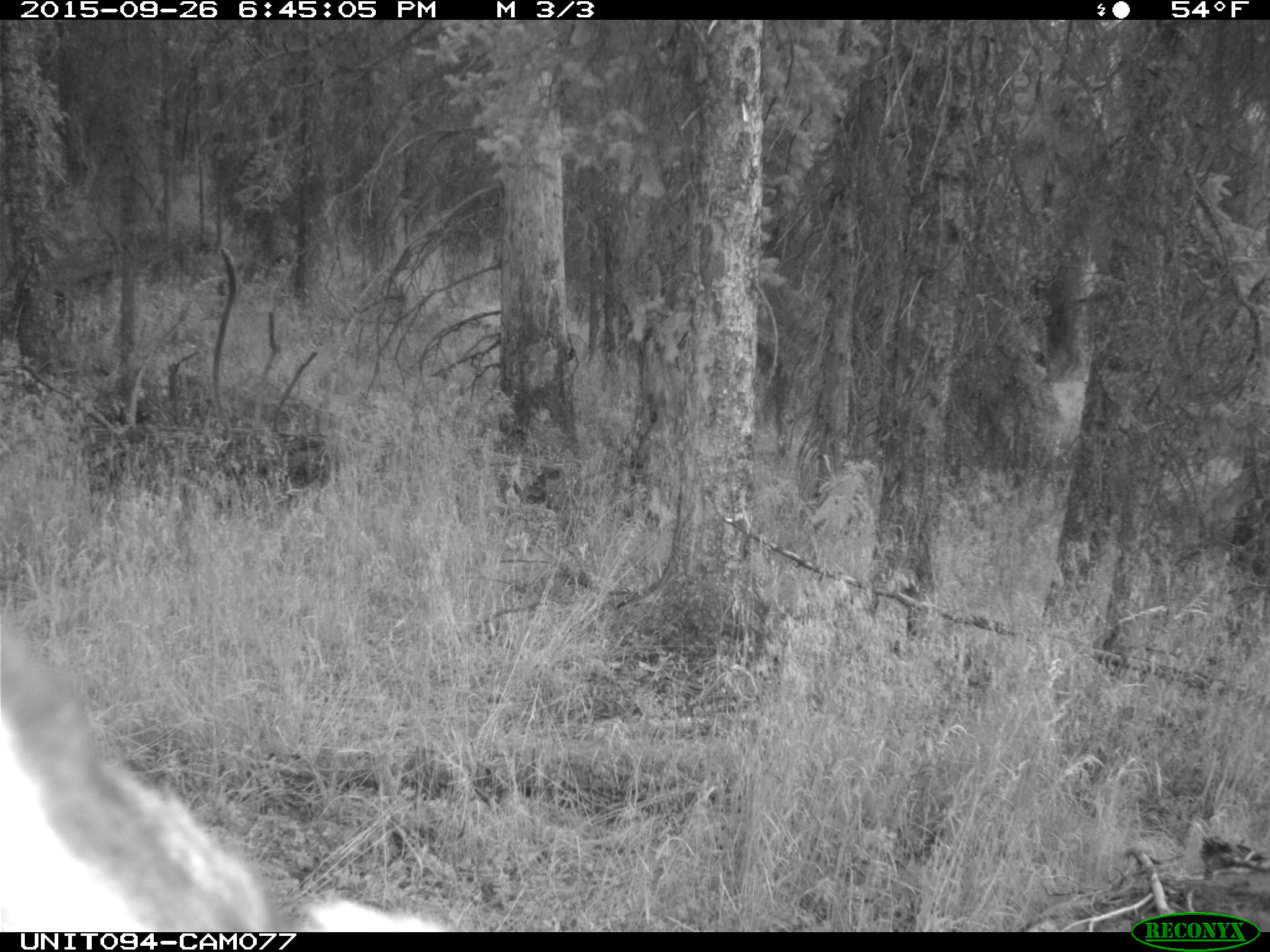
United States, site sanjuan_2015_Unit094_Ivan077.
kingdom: Animalia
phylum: Chordata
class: Mammalia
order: Artiodactyla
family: Cervidae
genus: Cervus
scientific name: Cervus elaphus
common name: red deer